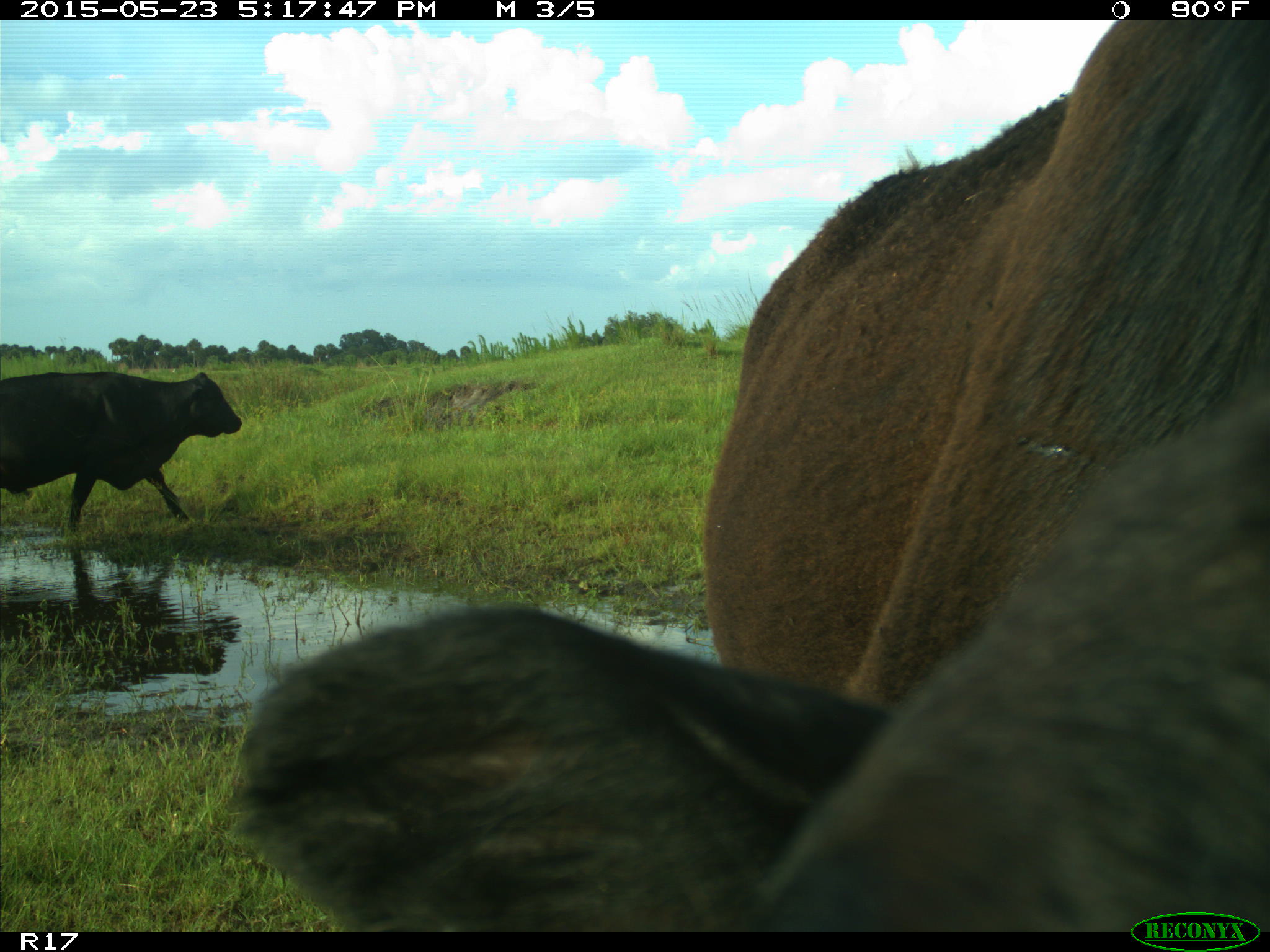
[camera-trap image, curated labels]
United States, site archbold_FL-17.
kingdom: Animalia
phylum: Chordata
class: Mammalia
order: Artiodactyla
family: Bovidae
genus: Bos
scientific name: Bos taurus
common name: domestic cow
Bos taurus (domestic cow).